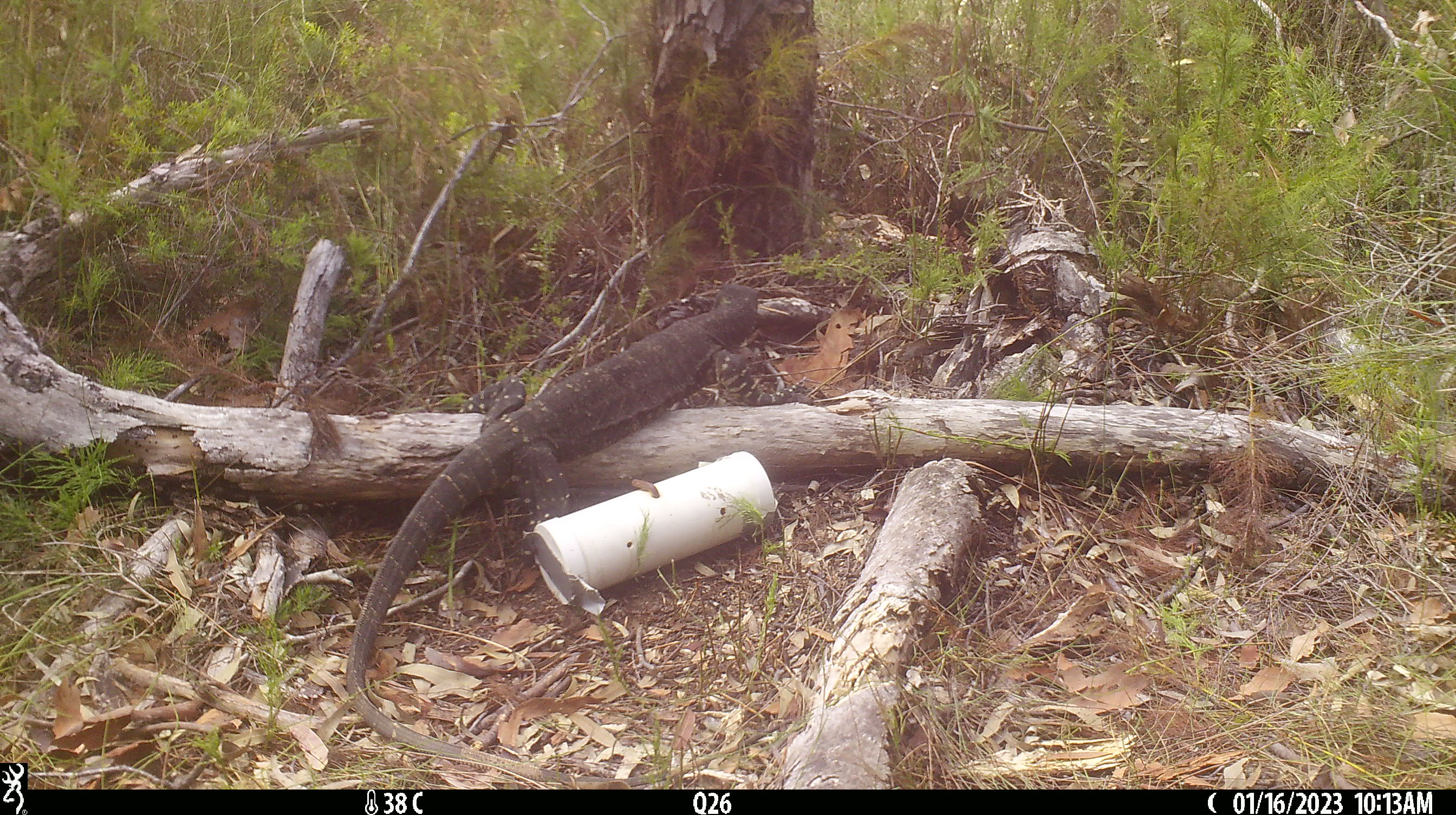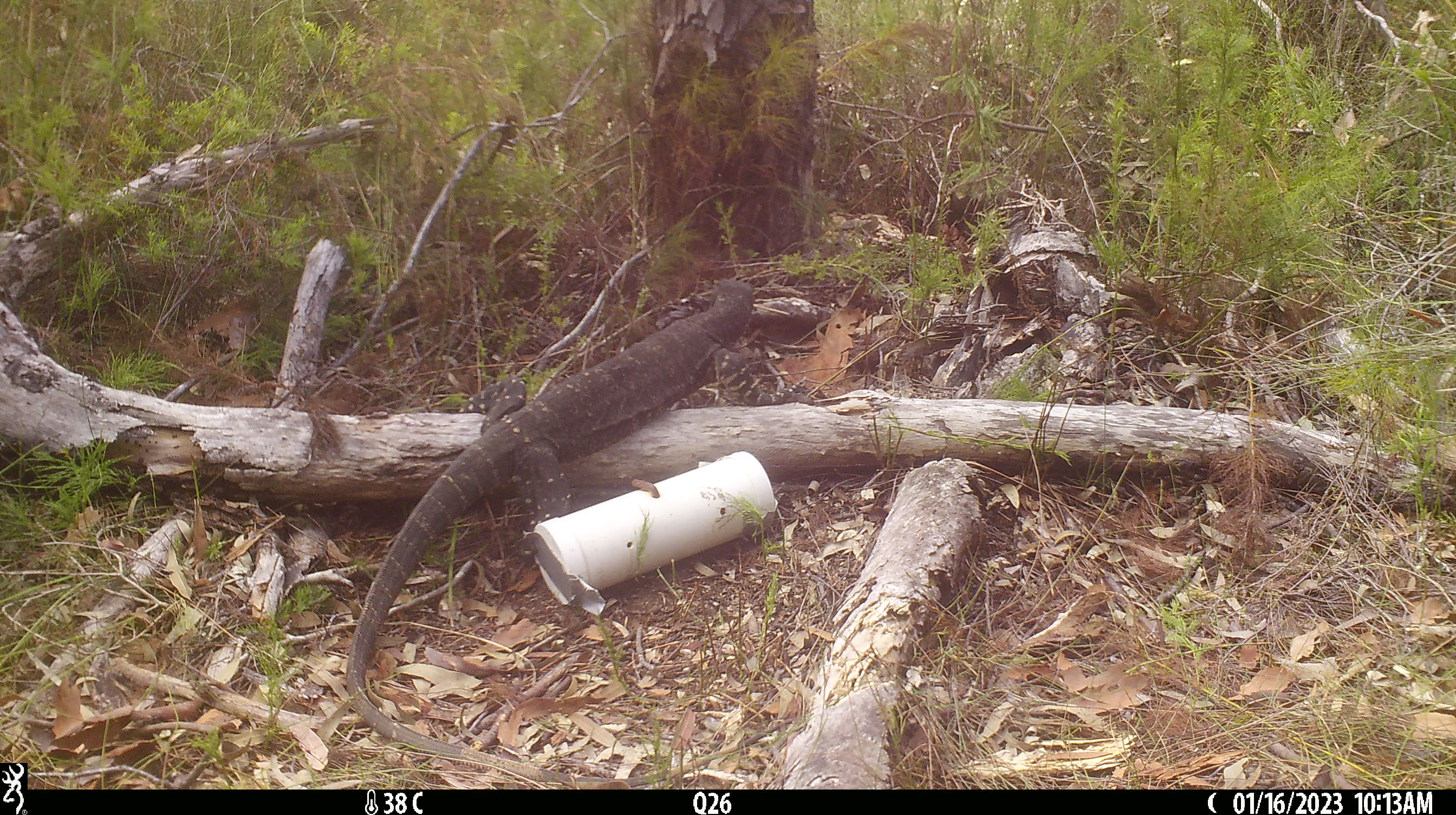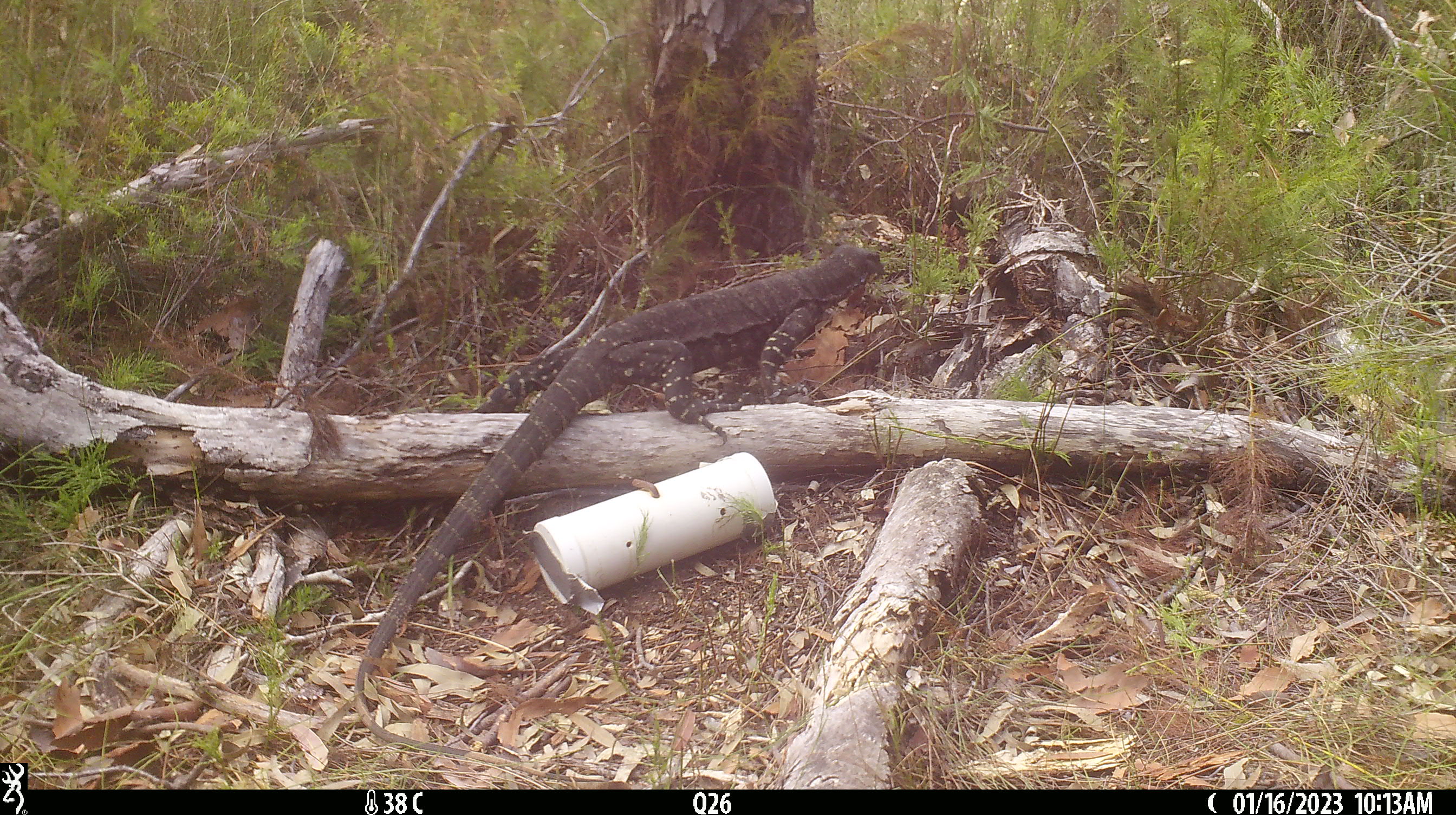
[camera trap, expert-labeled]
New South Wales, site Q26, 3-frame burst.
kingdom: Animalia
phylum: Chordata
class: Reptilia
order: Squamata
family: Varanidae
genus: Varanus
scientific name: Varanus varius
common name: lace monitor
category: goanna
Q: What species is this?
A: Goanna (lace monitor) (Varanus varius).